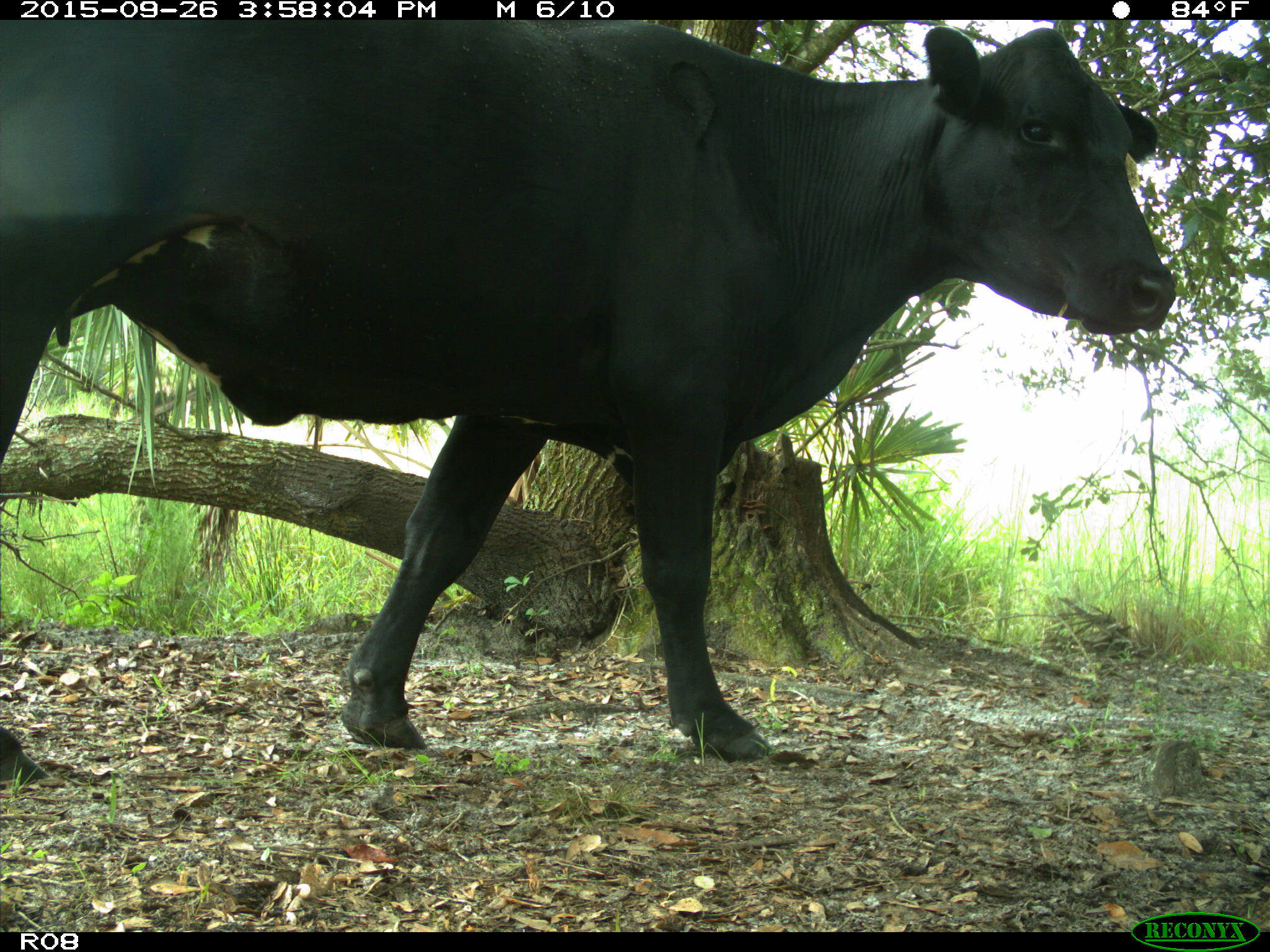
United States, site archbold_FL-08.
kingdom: Animalia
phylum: Chordata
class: Mammalia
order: Artiodactyla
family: Bovidae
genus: Bos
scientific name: Bos taurus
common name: domestic cow